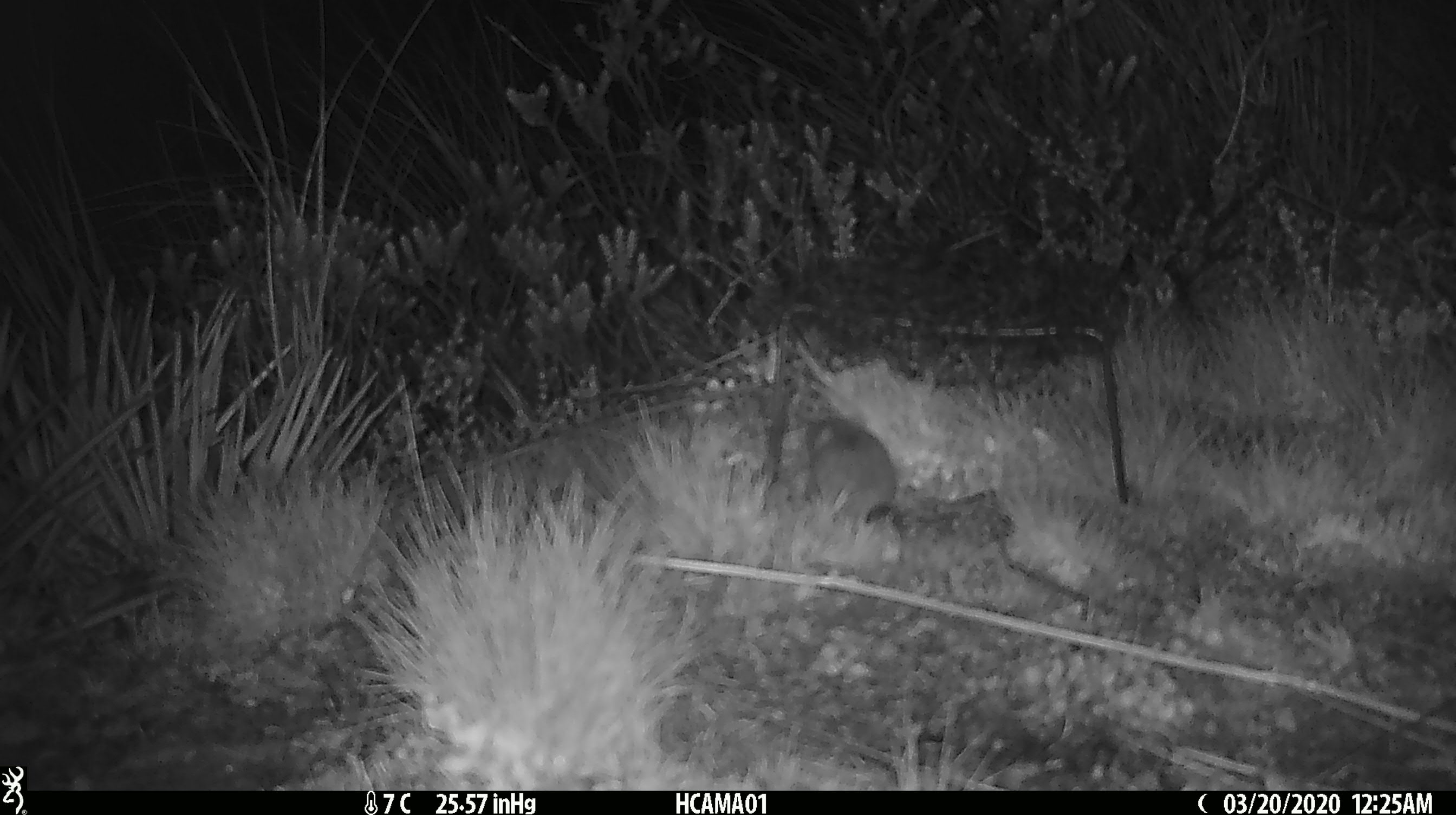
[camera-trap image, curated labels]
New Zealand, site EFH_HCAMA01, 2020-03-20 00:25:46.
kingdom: Animalia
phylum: Chordata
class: Mammalia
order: Rodentia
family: Muridae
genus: Mus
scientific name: Mus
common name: mouse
Mouse (Mus).